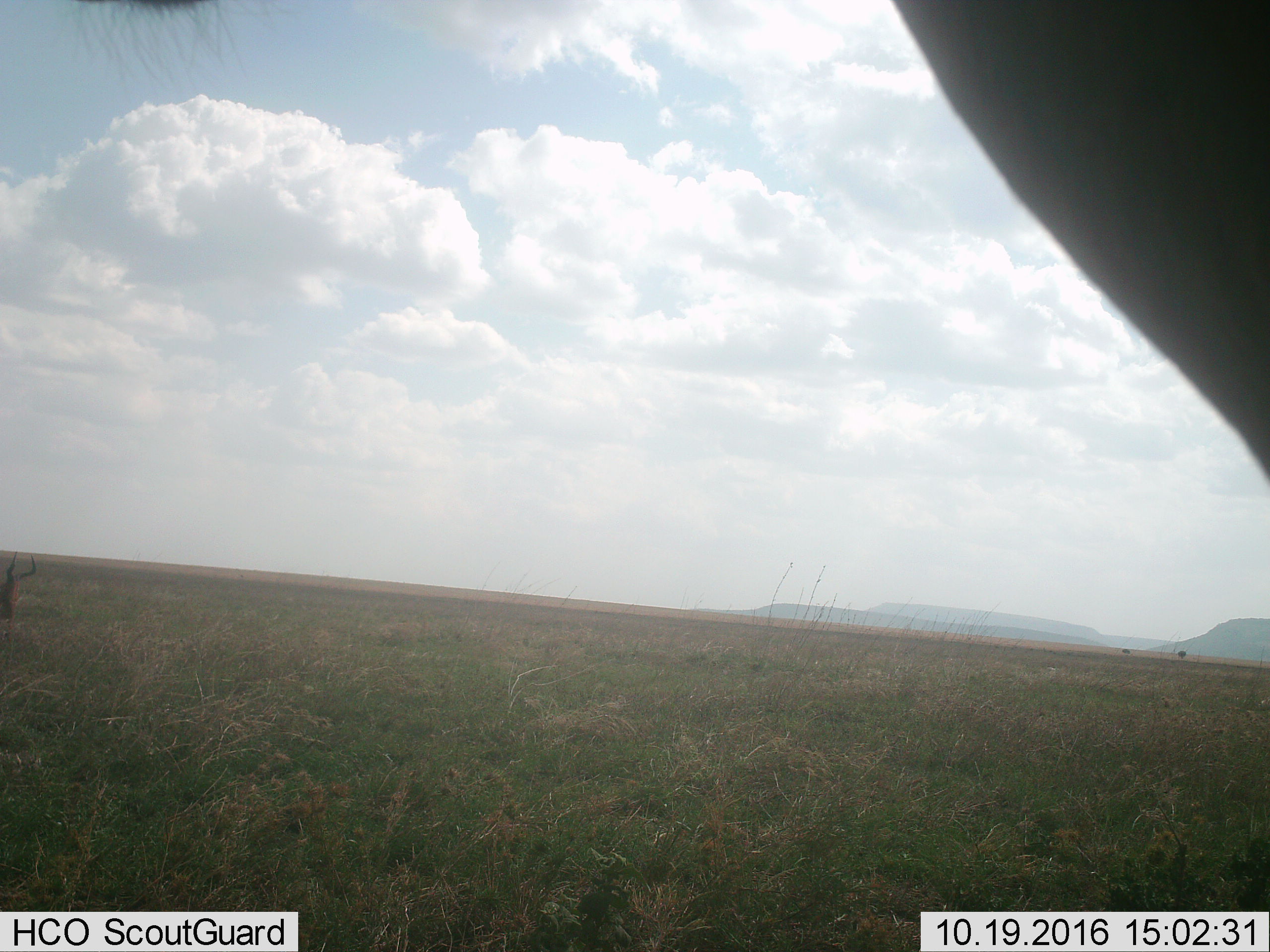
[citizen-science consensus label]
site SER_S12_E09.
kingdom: Animalia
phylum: Chordata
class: Mammalia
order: Artiodactyla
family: Bovidae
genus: Alcelaphus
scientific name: Alcelaphus buselaphus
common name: hartebeest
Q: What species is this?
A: Hartebeest (Alcelaphus buselaphus).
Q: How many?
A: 2.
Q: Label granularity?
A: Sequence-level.